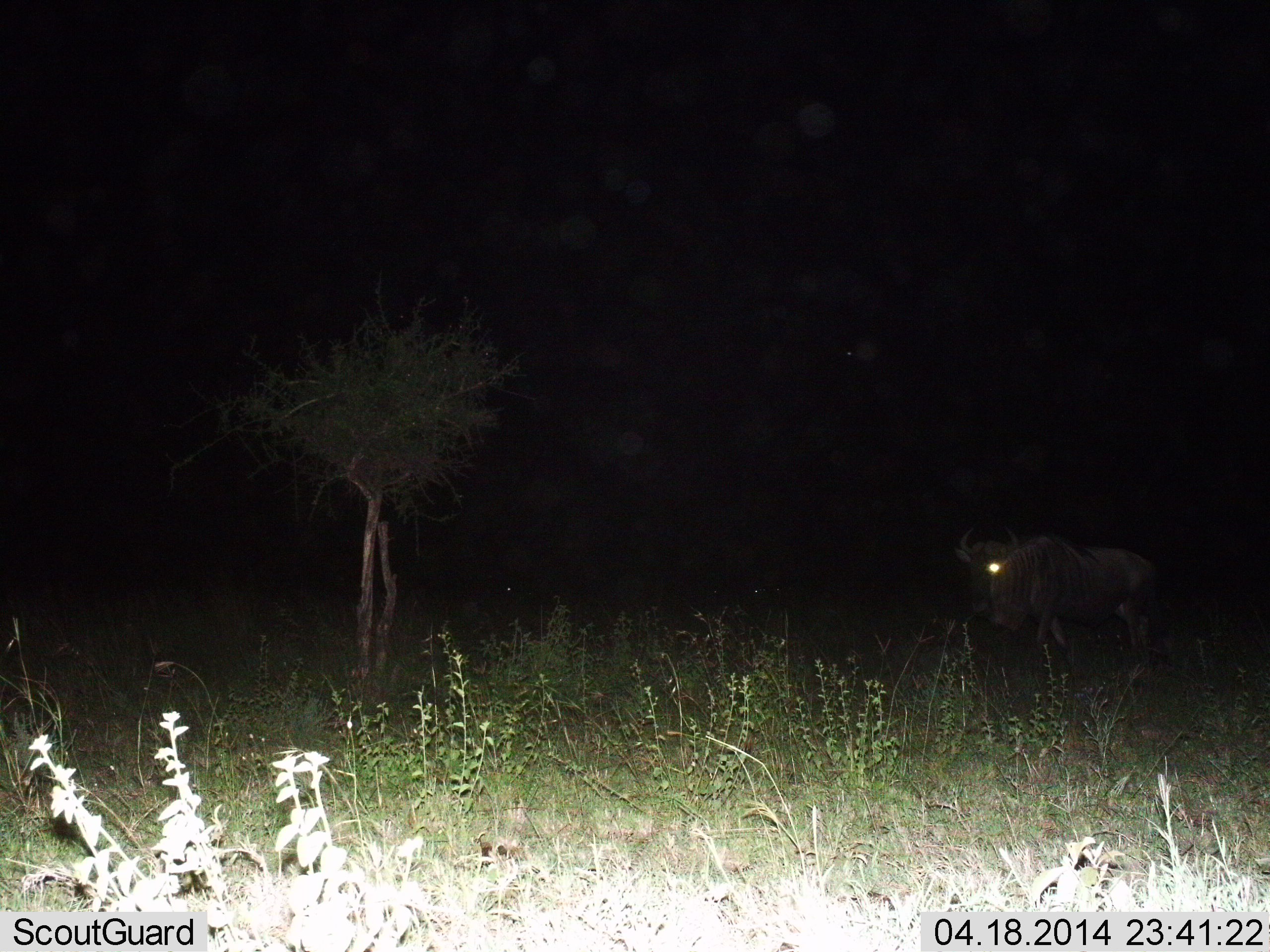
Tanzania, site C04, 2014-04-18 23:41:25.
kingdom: Animalia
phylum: Chordata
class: Mammalia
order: Artiodactyla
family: Bovidae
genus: Connochaetes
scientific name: Connochaetes taurinus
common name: blue wildebeest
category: wildebeest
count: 1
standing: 50%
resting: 0%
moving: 50%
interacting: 0%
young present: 0%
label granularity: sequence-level